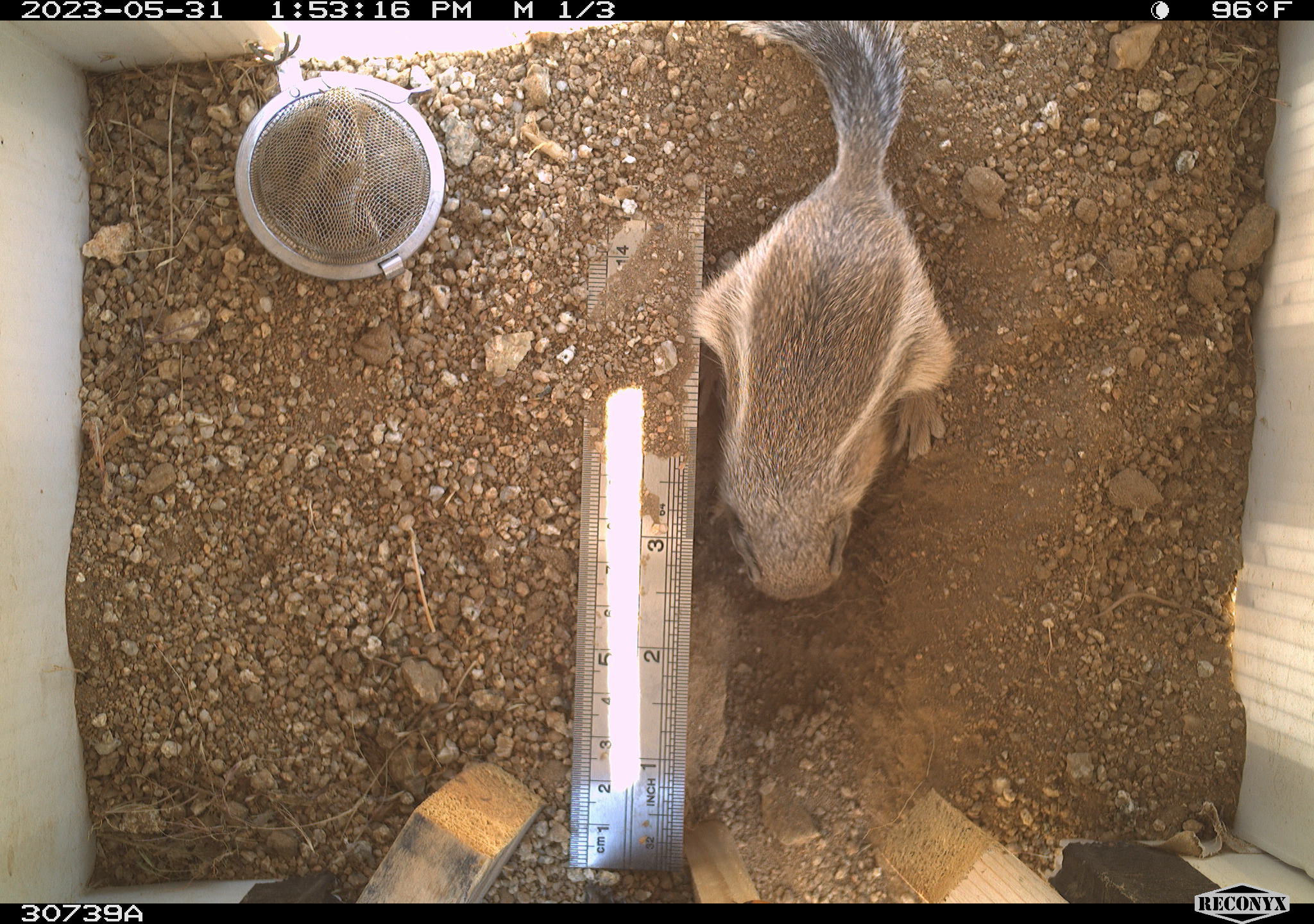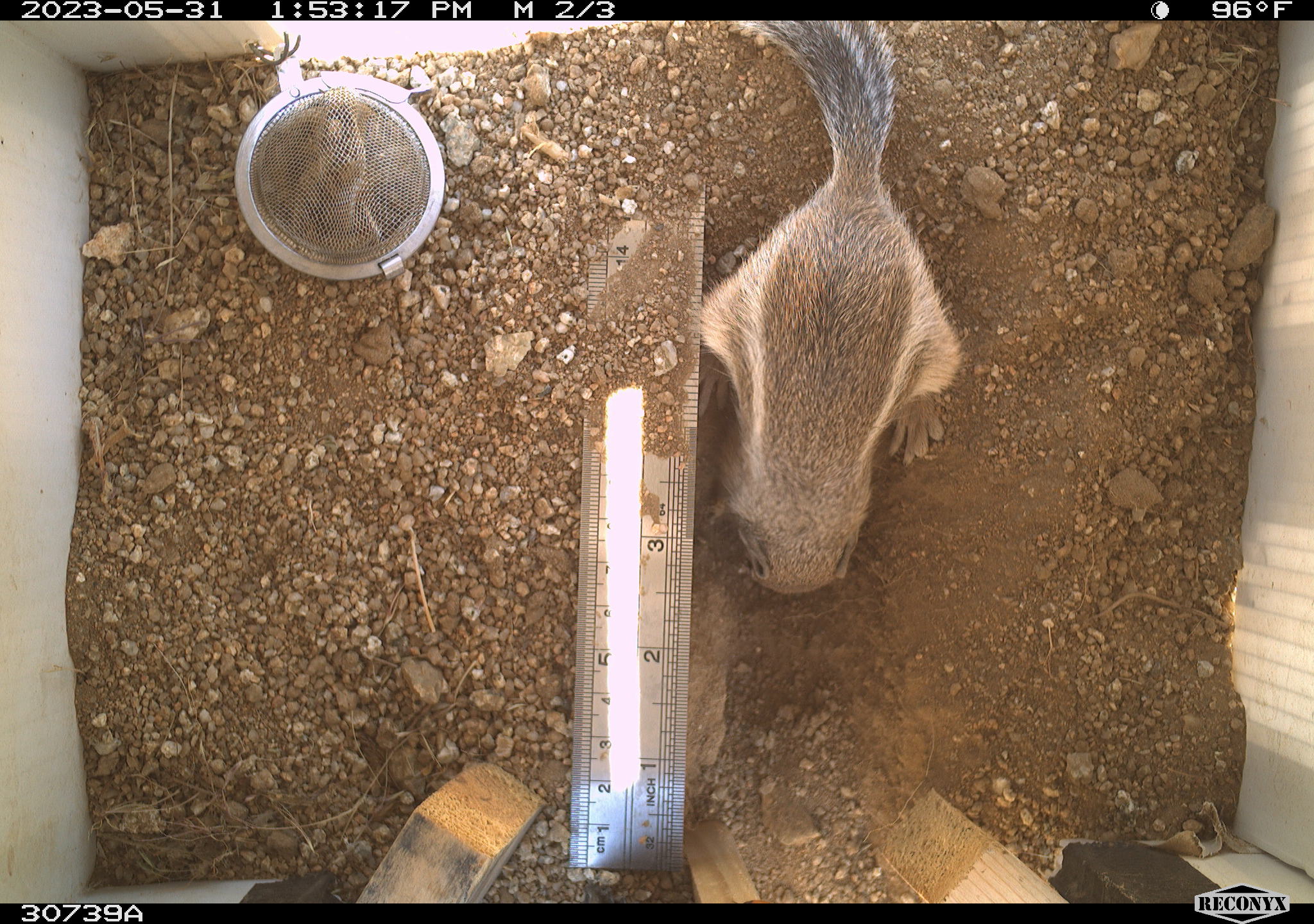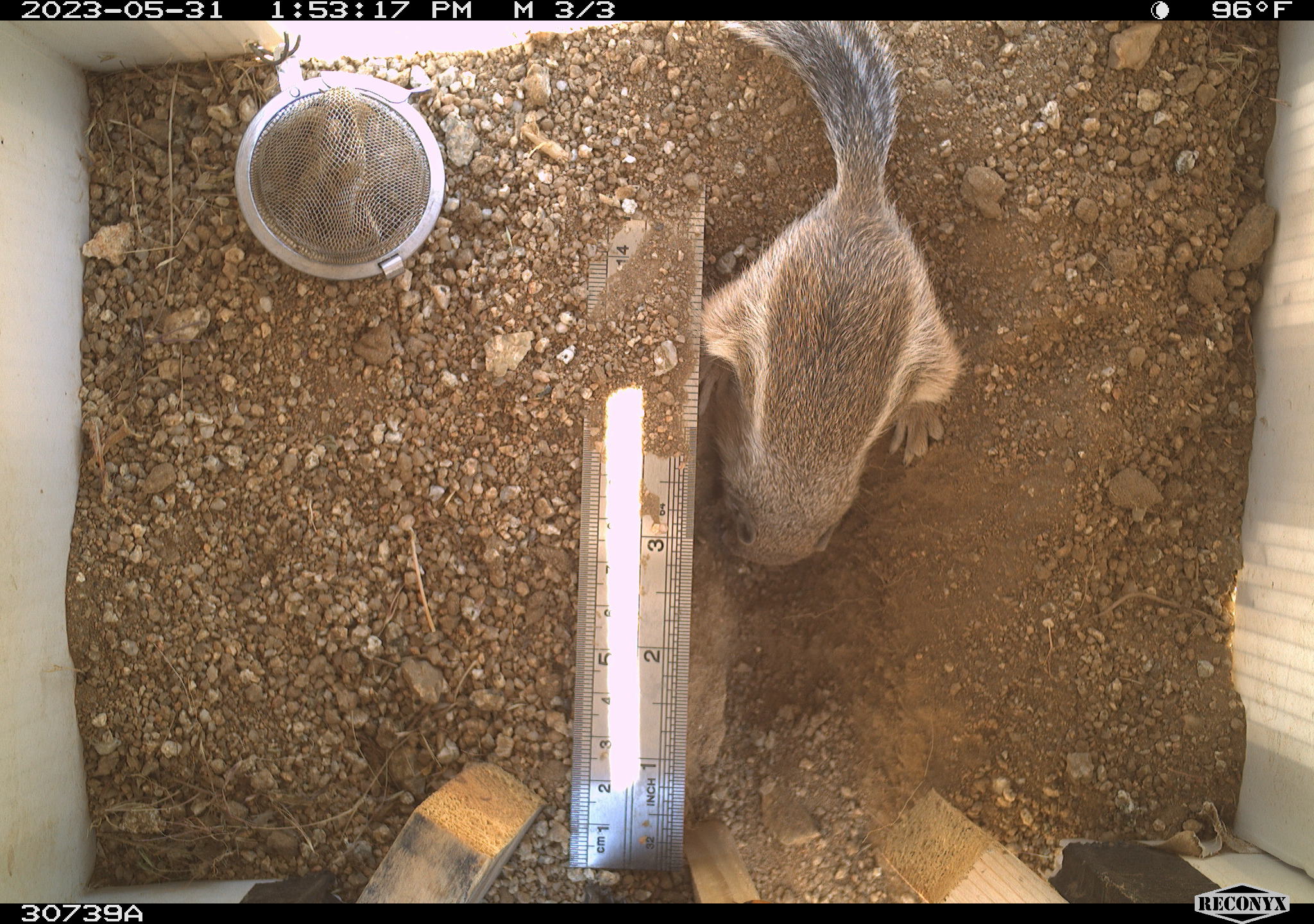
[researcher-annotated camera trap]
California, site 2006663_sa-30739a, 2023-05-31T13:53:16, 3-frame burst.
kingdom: Animalia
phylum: Chordata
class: Mammalia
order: Rodentia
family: Sciuridae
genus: Ammospermophilus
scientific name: Ammospermophilus leucurus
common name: white-tailed antelope squirrel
White-tailed antelope squirrel (Ammospermophilus leucurus).